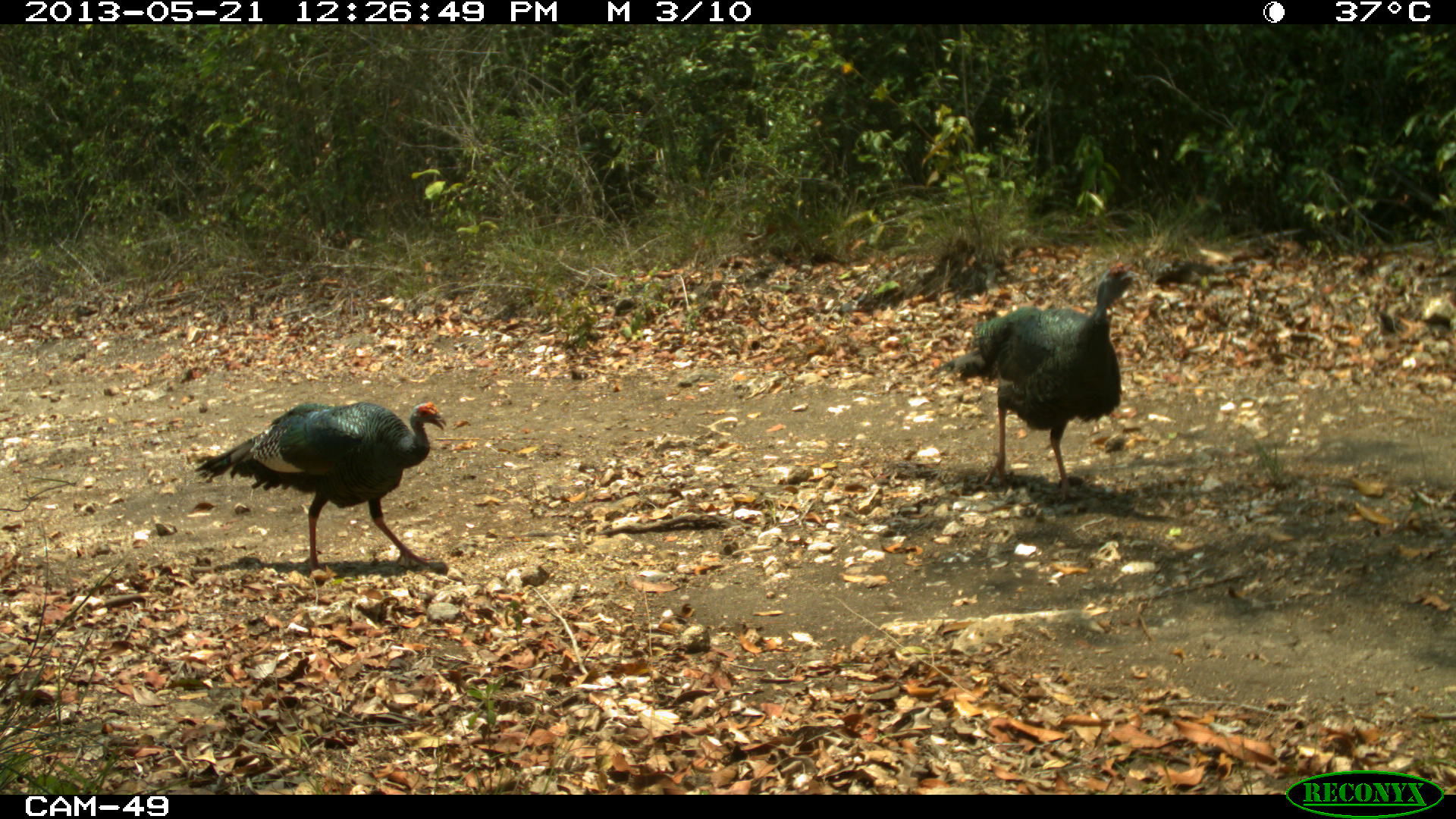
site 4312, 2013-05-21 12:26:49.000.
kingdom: Animalia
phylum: Chordata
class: Aves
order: Galliformes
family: Phasianidae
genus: Meleagris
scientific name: Meleagris ocellata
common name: ocellated turkey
Meleagris ocellata (ocellated turkey), count 3, sex male.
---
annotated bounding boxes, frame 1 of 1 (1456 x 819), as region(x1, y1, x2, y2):
meleagris ocellata: region(943, 260, 1139, 491); region(191, 399, 445, 573)